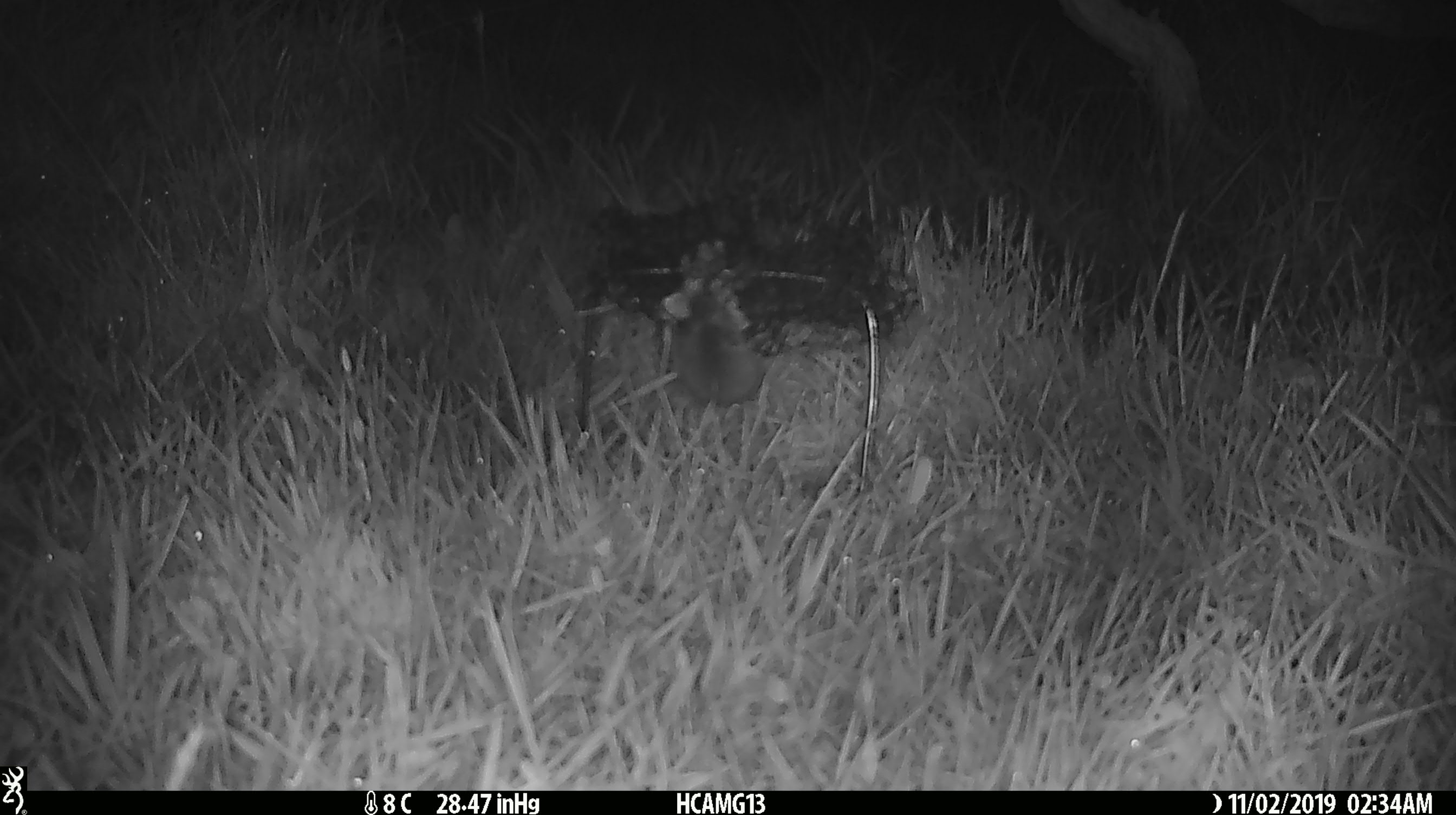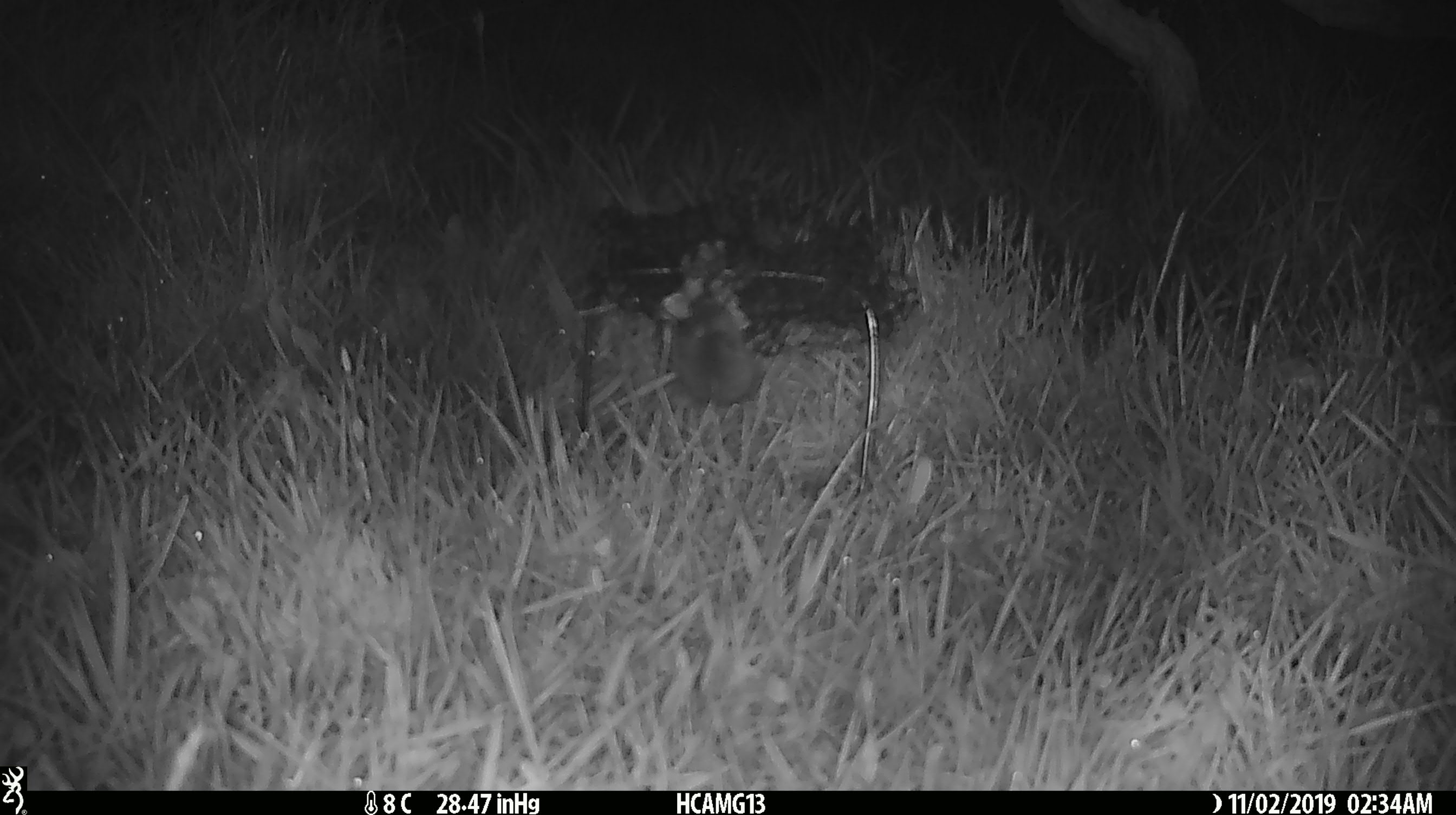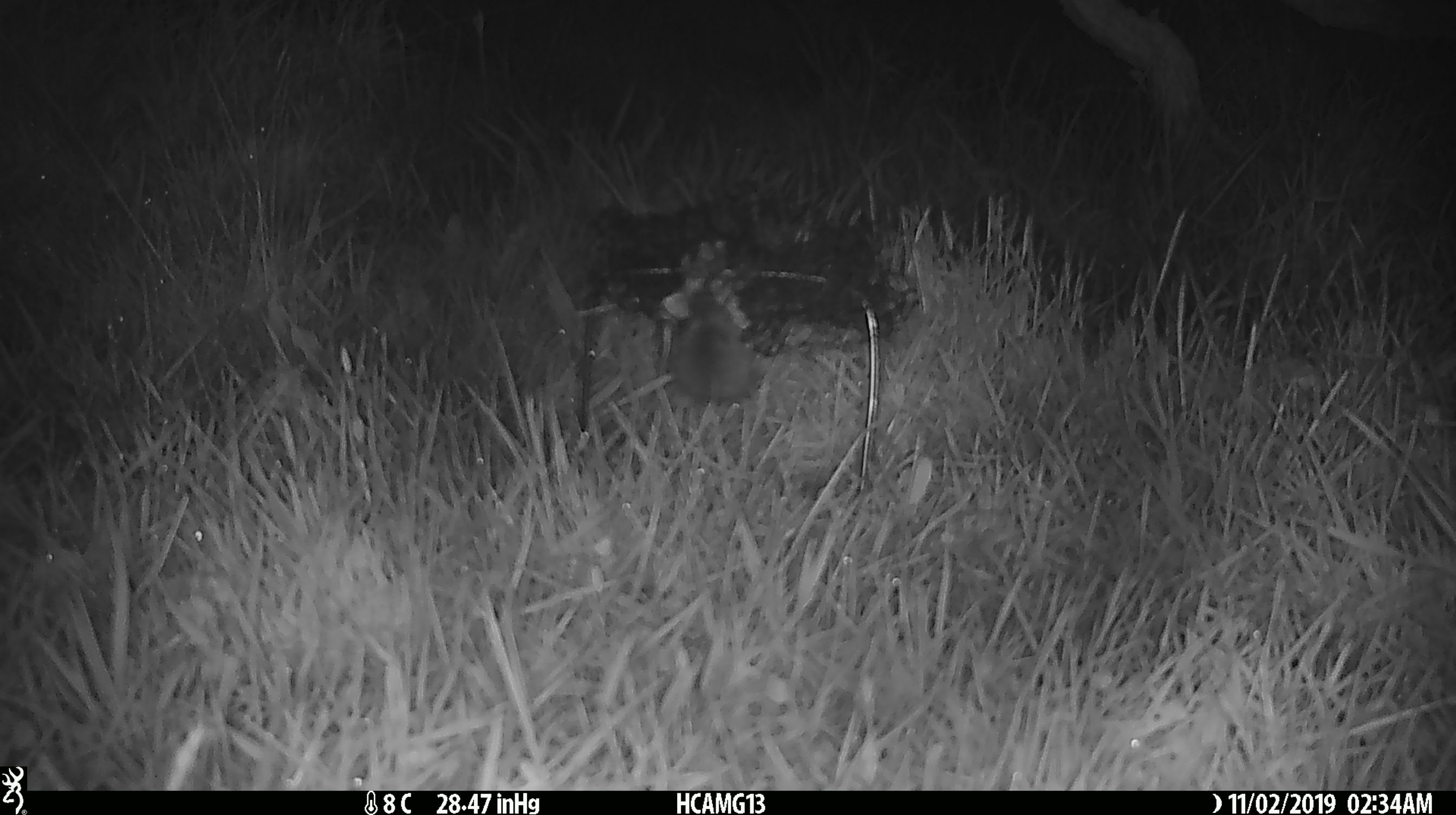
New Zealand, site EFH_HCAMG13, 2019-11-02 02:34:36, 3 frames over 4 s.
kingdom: Animalia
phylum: Chordata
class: Mammalia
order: Rodentia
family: Muridae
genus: Mus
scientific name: Mus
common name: mouse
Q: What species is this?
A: Mouse (Mus).